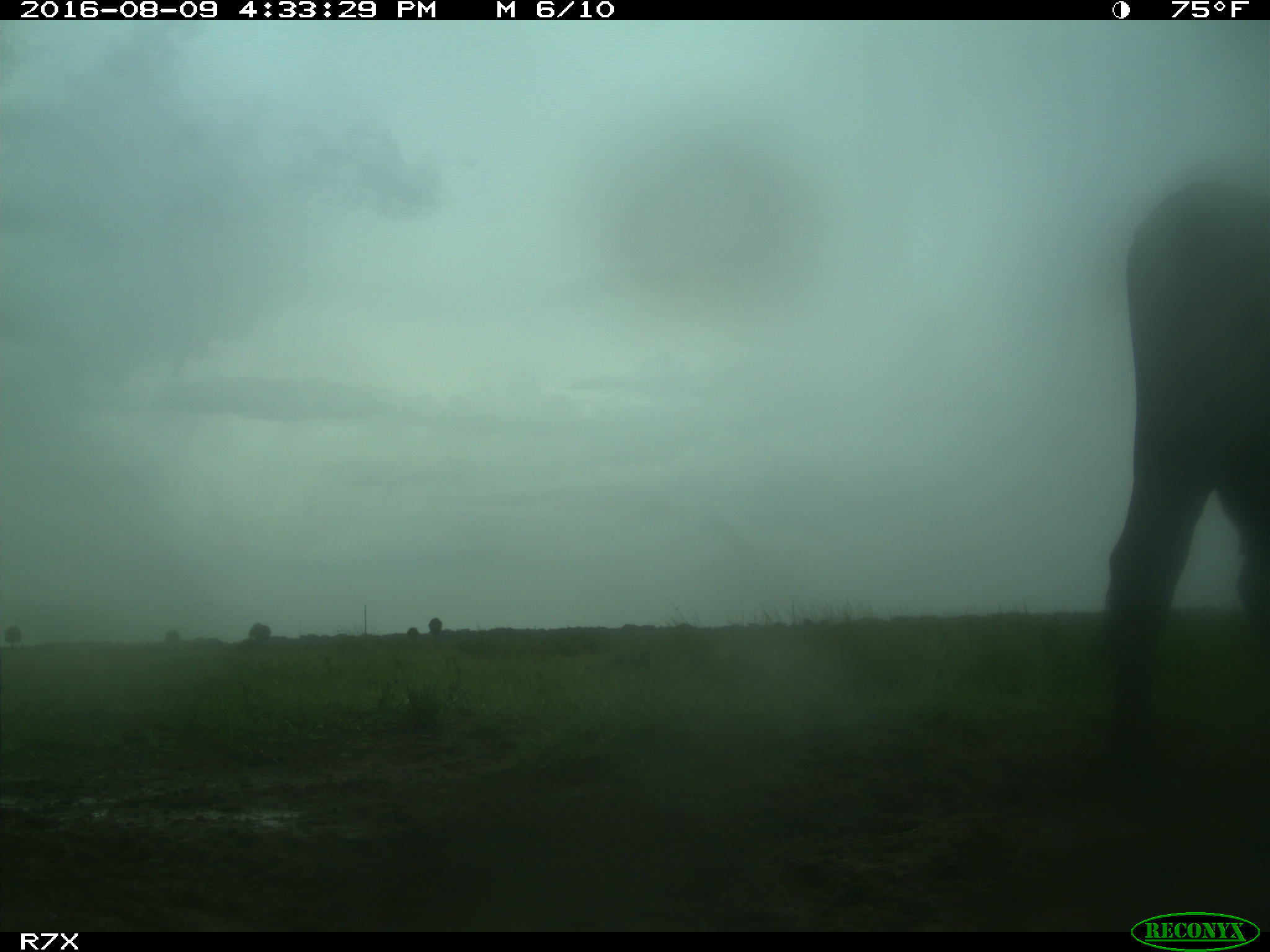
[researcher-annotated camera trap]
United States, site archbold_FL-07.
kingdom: Animalia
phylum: Chordata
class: Mammalia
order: Artiodactyla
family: Bovidae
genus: Bos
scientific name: Bos taurus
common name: domestic cow